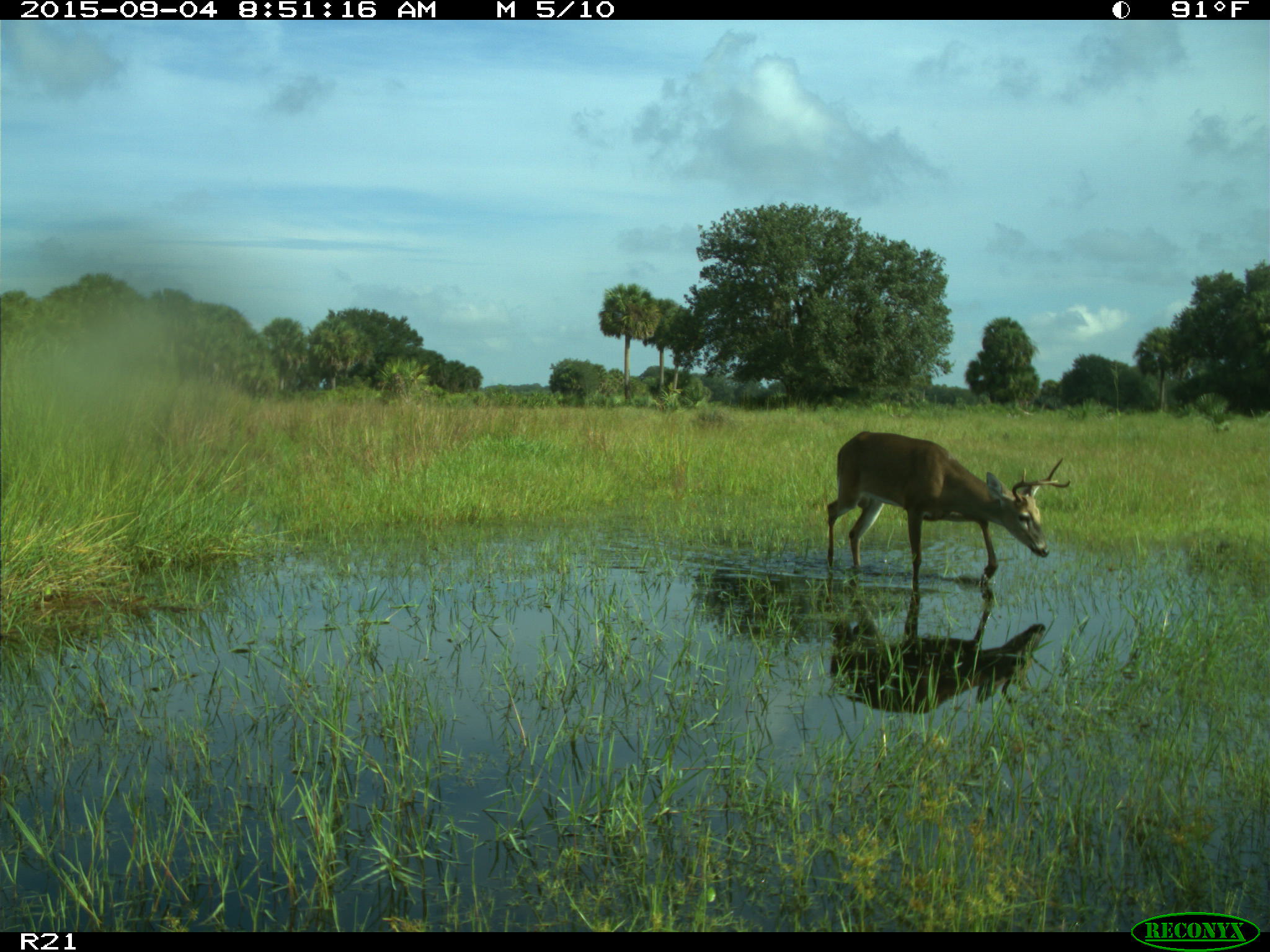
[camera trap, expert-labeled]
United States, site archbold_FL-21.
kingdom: Animalia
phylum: Chordata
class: Mammalia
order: Artiodactyla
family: Cervidae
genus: Odocoileus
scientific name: Odocoileus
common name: deer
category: unidentified deer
Unidentified deer (deer) (Odocoileus).